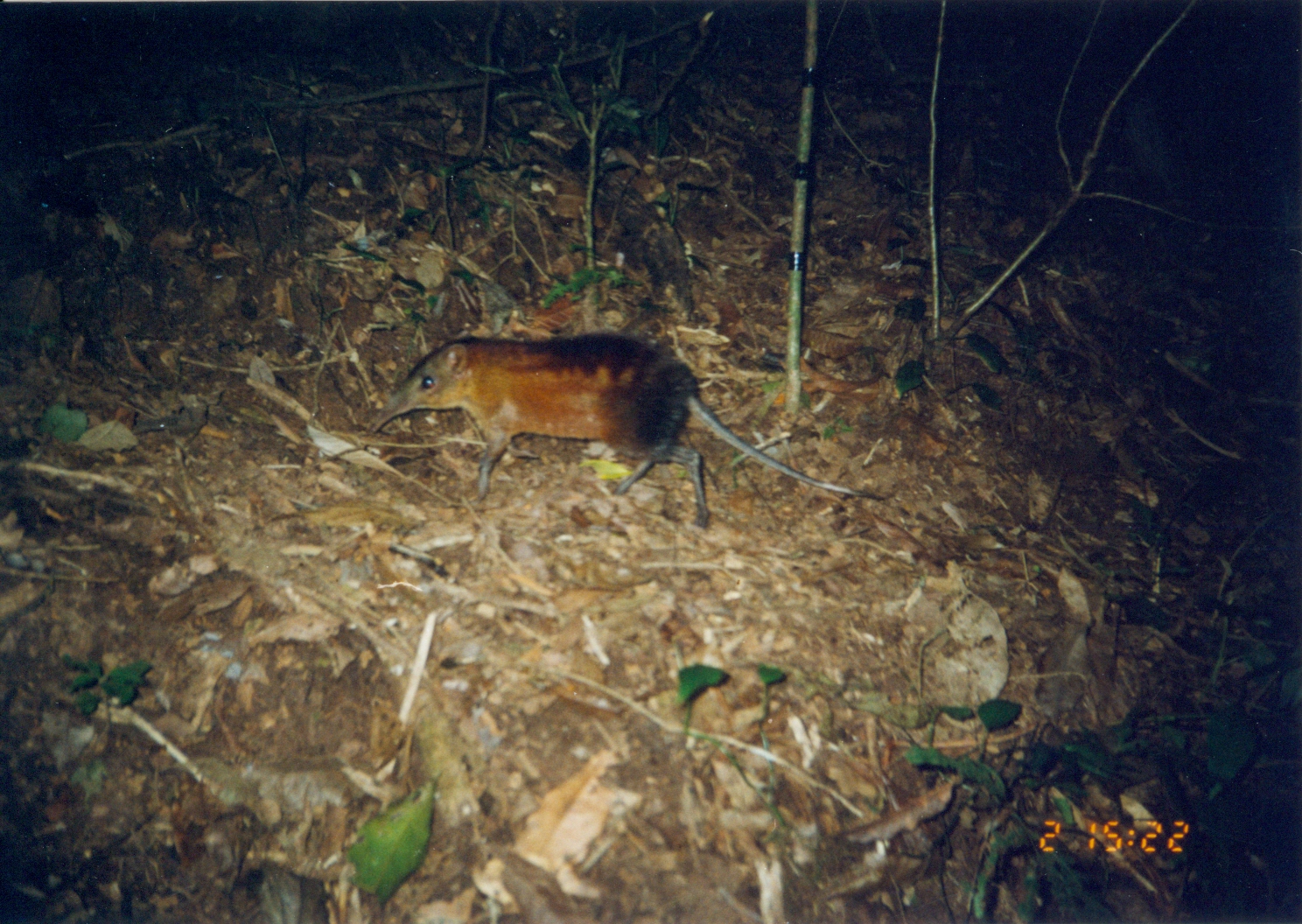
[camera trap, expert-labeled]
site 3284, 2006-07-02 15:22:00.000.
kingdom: Animalia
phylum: Chordata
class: Mammalia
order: Macroscelidea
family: Macroscelididae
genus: Rhynchocyon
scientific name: Rhynchocyon udzungwensis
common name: grey-faced sengi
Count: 1.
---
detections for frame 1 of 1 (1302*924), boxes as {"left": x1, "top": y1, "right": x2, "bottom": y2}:
rhynchocyon udzungwensis: {"left": 367, "top": 329, "right": 885, "bottom": 528}